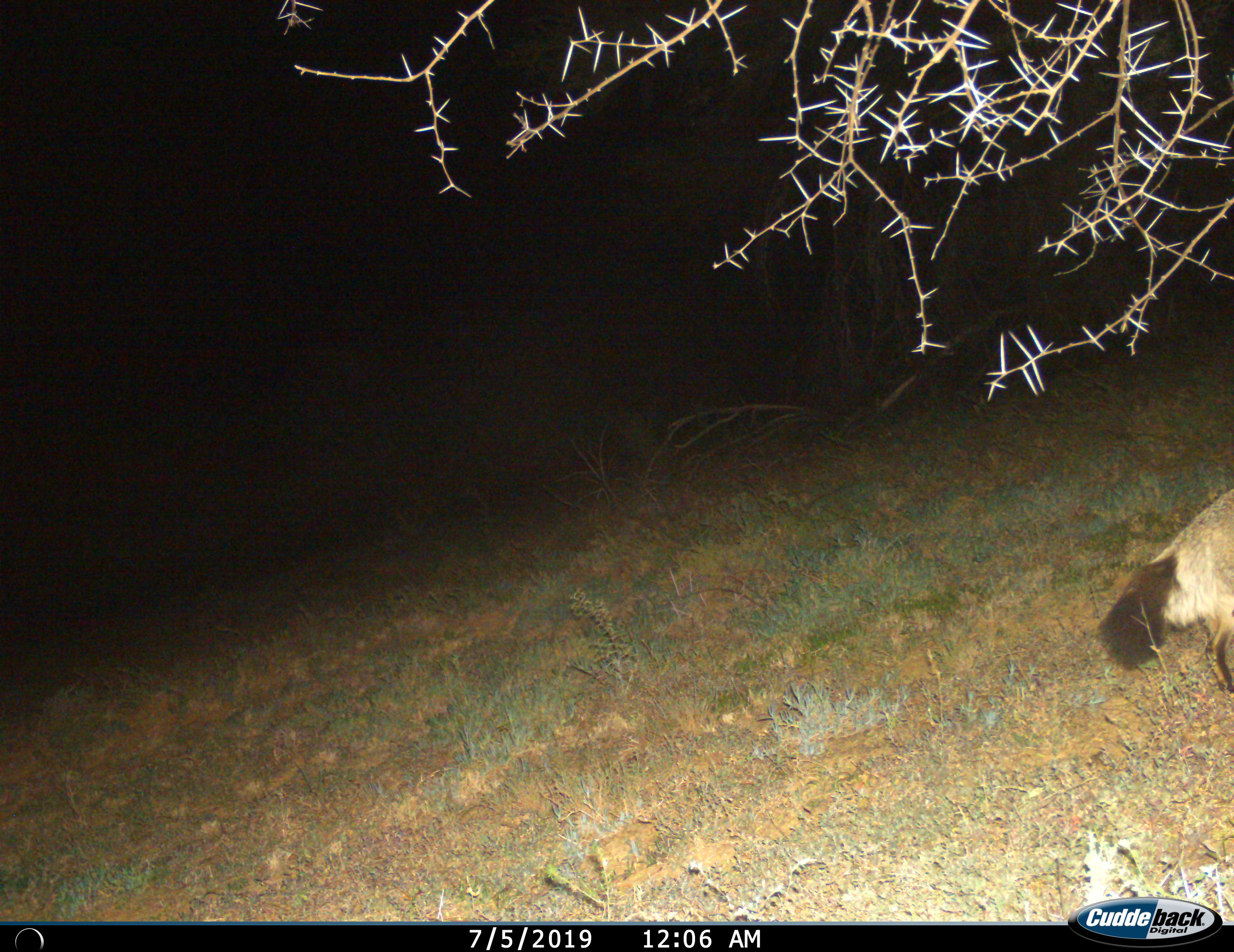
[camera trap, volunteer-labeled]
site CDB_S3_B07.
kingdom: Animalia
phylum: Chordata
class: Mammalia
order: Carnivora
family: Canidae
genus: Otocyon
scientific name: Otocyon megalotis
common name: bat-eared fox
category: foxbateared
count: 1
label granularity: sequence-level